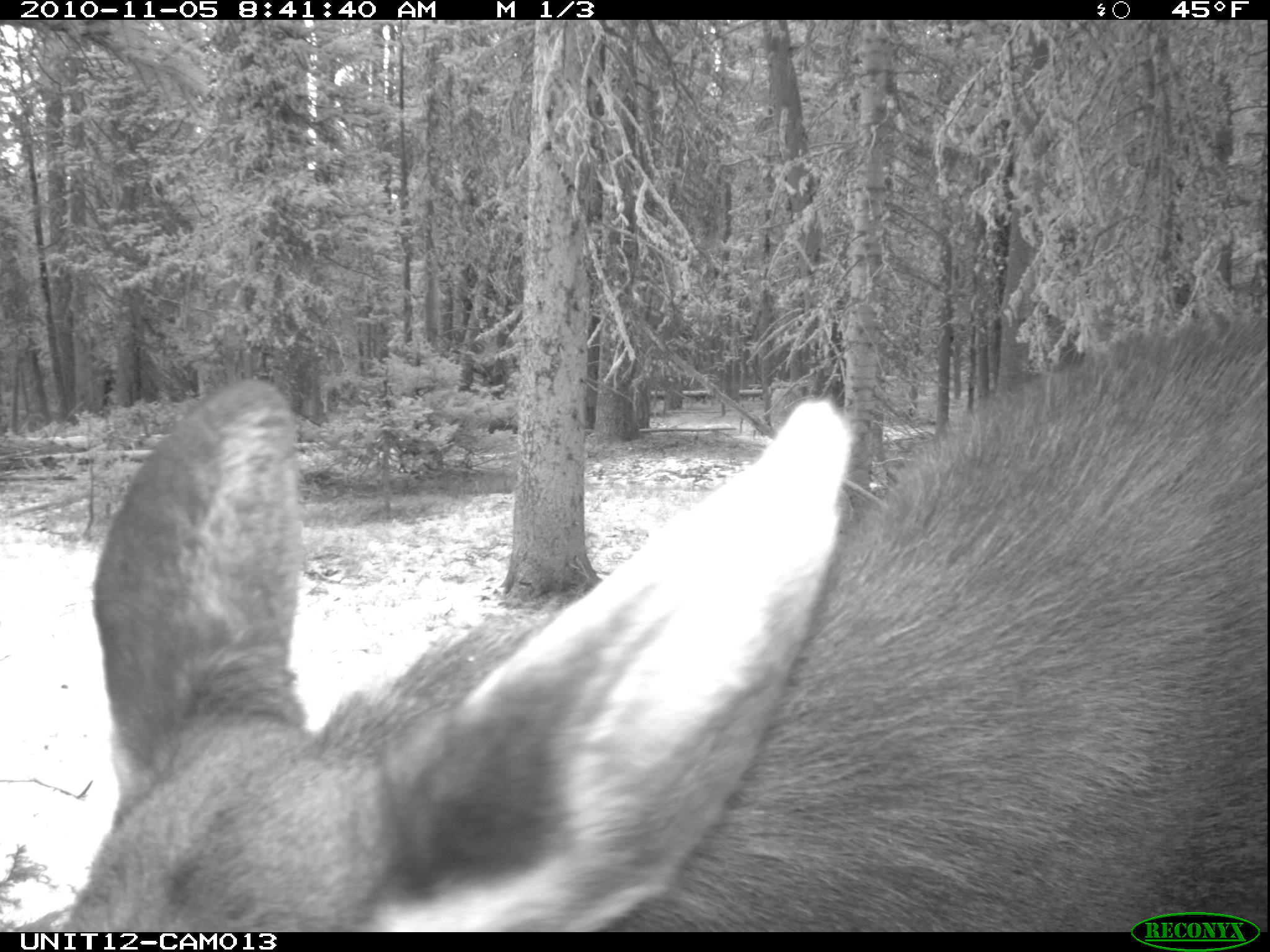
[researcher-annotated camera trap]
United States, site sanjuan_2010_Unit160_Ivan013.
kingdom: Animalia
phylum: Chordata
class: Mammalia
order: Artiodactyla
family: Cervidae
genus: Alces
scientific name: Alces alces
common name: moose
Alces alces (moose).